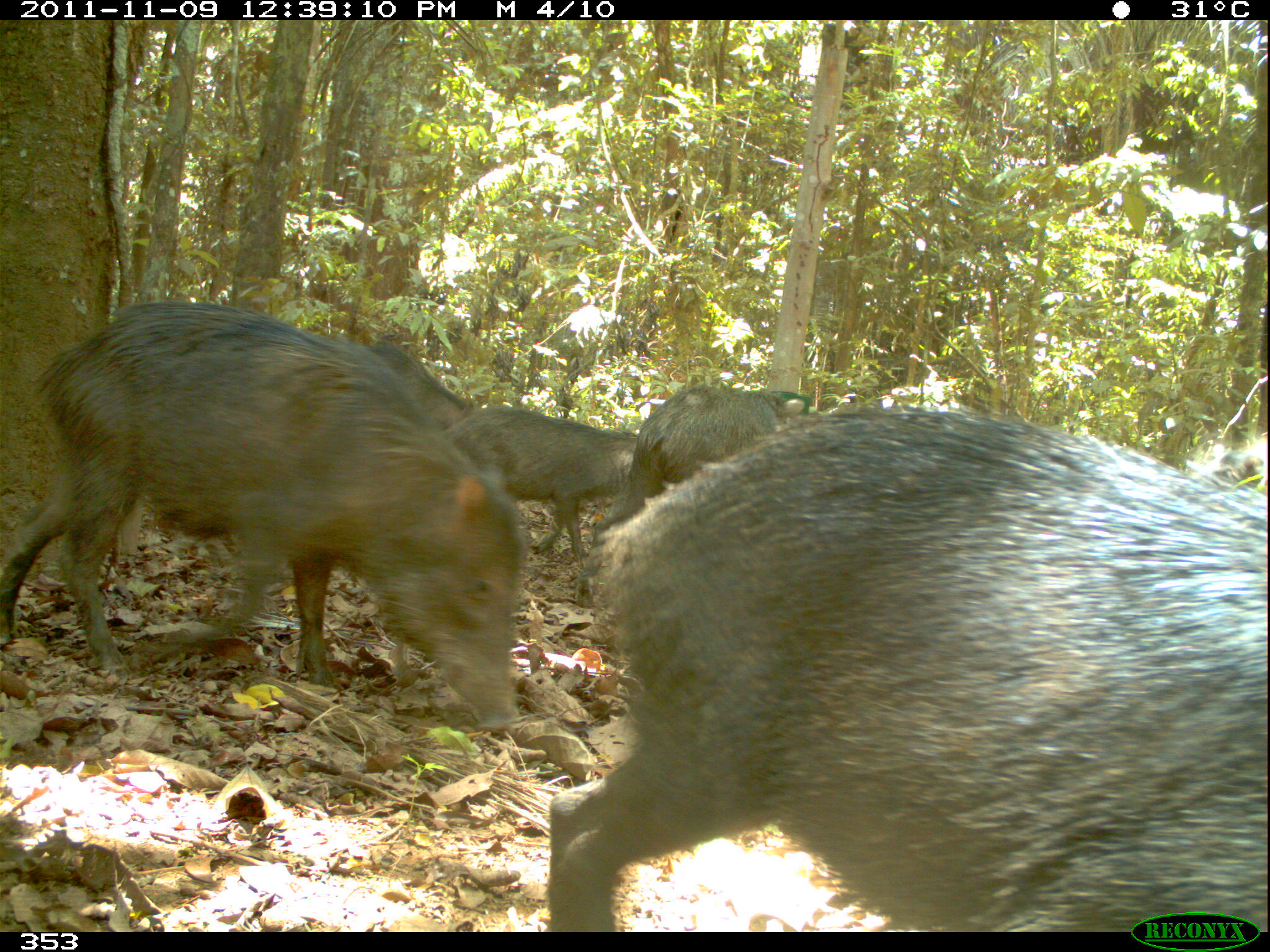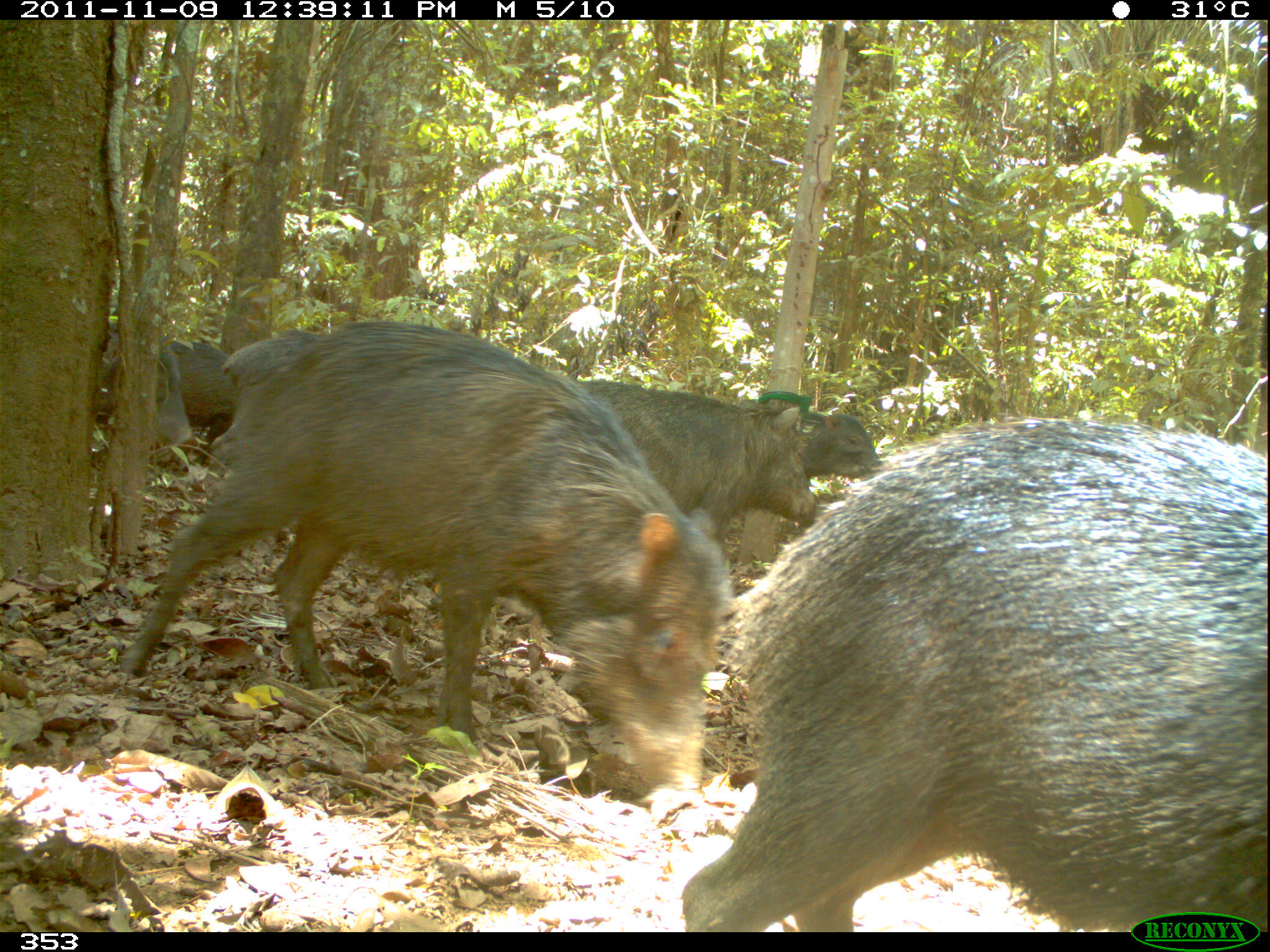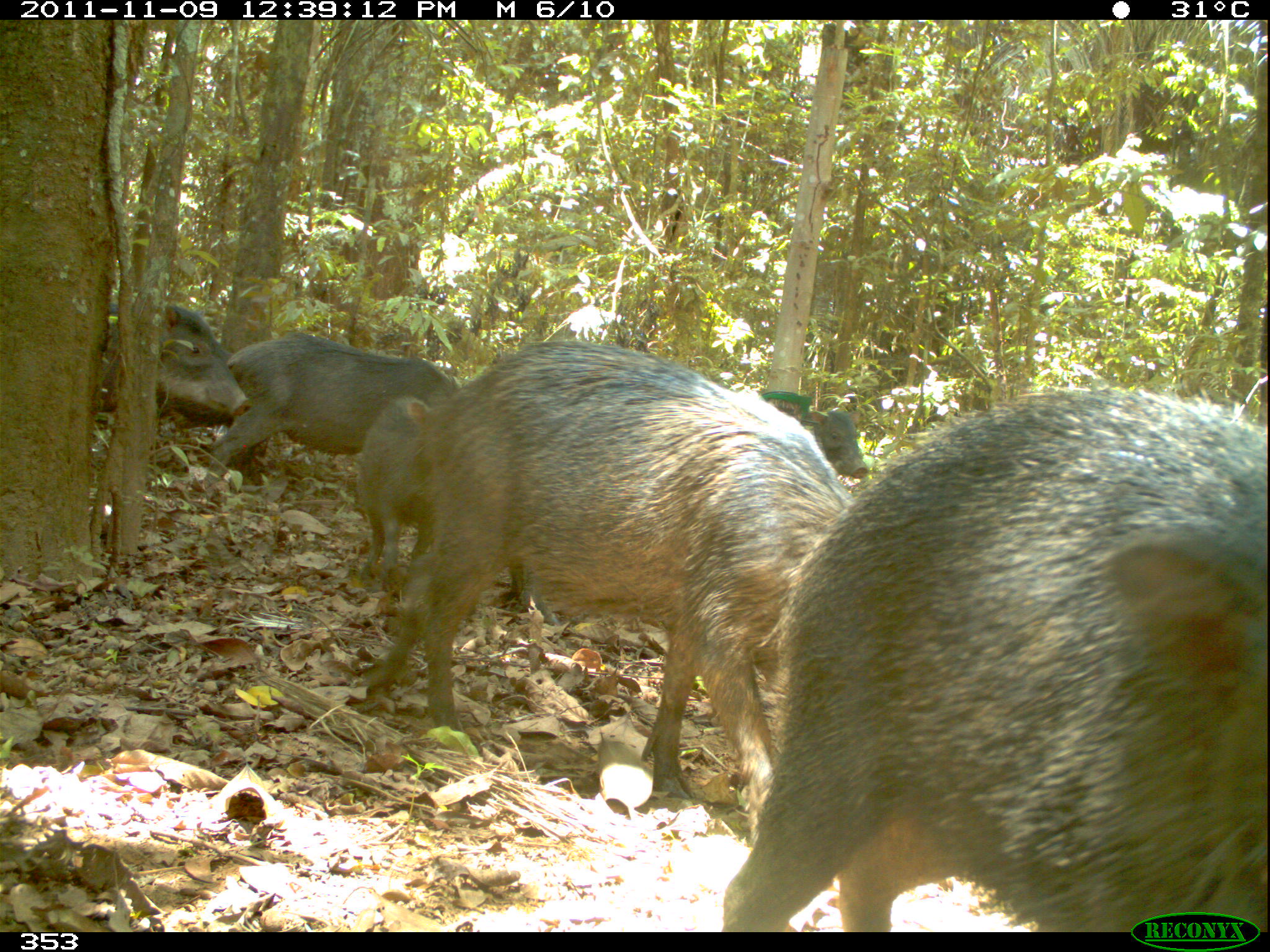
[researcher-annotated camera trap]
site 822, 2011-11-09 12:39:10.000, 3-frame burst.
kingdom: Animalia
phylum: Chordata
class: Mammalia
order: Artiodactyla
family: Tayassuidae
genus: Tayassu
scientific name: Tayassu pecari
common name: white-lipped peccary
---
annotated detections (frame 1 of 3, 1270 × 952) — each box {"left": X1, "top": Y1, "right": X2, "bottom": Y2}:
tayassu pecari: {"left": 543, "top": 408, "right": 1267, "bottom": 932}; {"left": 0, "top": 302, "right": 532, "bottom": 733}; {"left": 286, "top": 348, "right": 550, "bottom": 515}; {"left": 592, "top": 383, "right": 815, "bottom": 541}; {"left": 453, "top": 403, "right": 647, "bottom": 569}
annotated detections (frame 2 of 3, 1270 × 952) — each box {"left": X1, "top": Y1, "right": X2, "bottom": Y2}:
tayassu pecari: {"left": 680, "top": 414, "right": 1270, "bottom": 932}; {"left": 121, "top": 322, "right": 725, "bottom": 799}; {"left": 570, "top": 377, "right": 819, "bottom": 538}; {"left": 772, "top": 409, "right": 880, "bottom": 484}; {"left": 166, "top": 336, "right": 238, "bottom": 443}; {"left": 153, "top": 345, "right": 191, "bottom": 442}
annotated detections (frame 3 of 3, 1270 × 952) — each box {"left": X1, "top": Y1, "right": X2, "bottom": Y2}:
tayassu pecari: {"left": 726, "top": 389, "right": 1267, "bottom": 932}; {"left": 361, "top": 339, "right": 854, "bottom": 801}; {"left": 509, "top": 409, "right": 868, "bottom": 624}; {"left": 205, "top": 331, "right": 459, "bottom": 481}; {"left": 355, "top": 363, "right": 445, "bottom": 587}; {"left": 158, "top": 311, "right": 250, "bottom": 416}; {"left": 106, "top": 303, "right": 234, "bottom": 366}